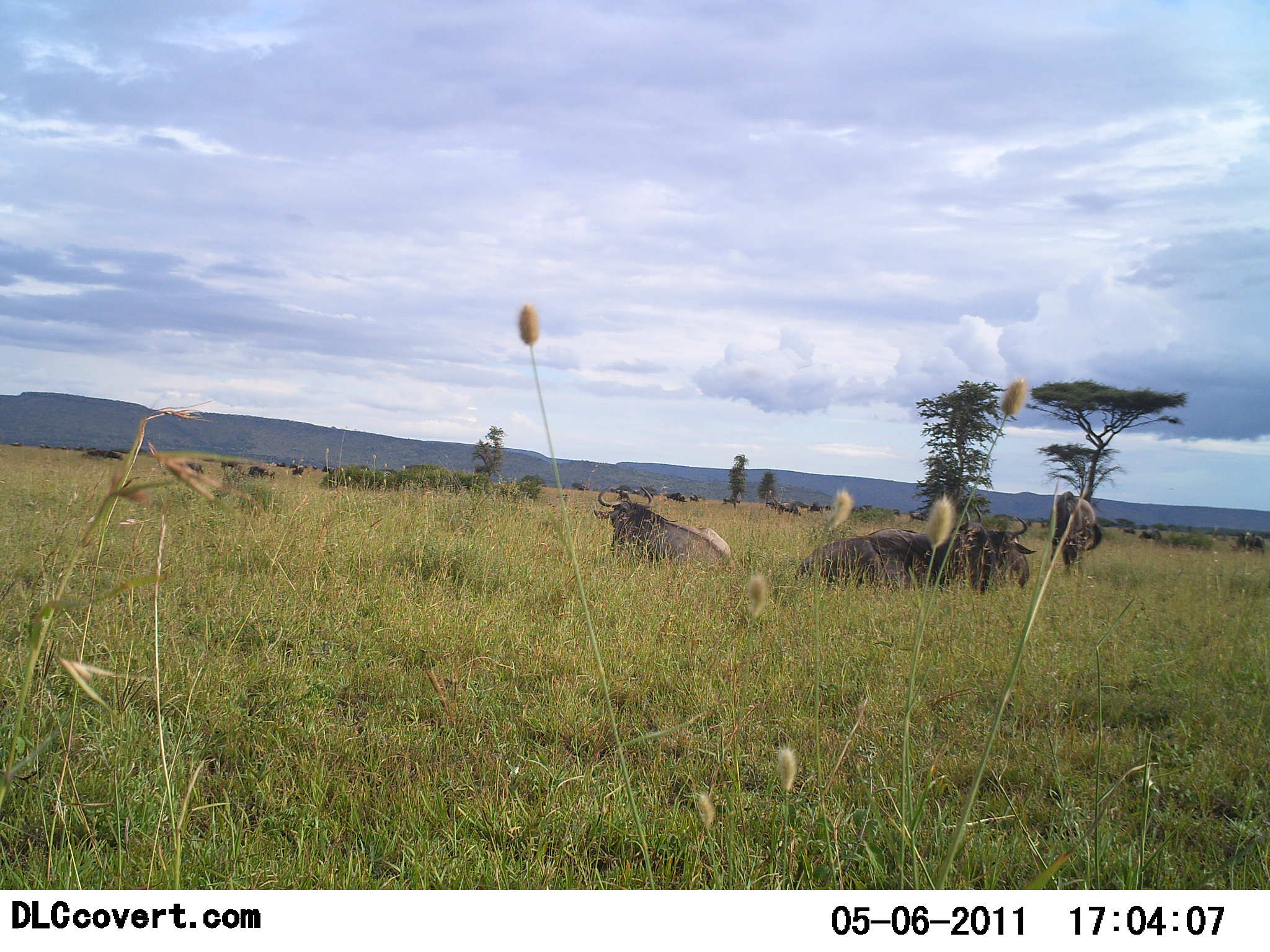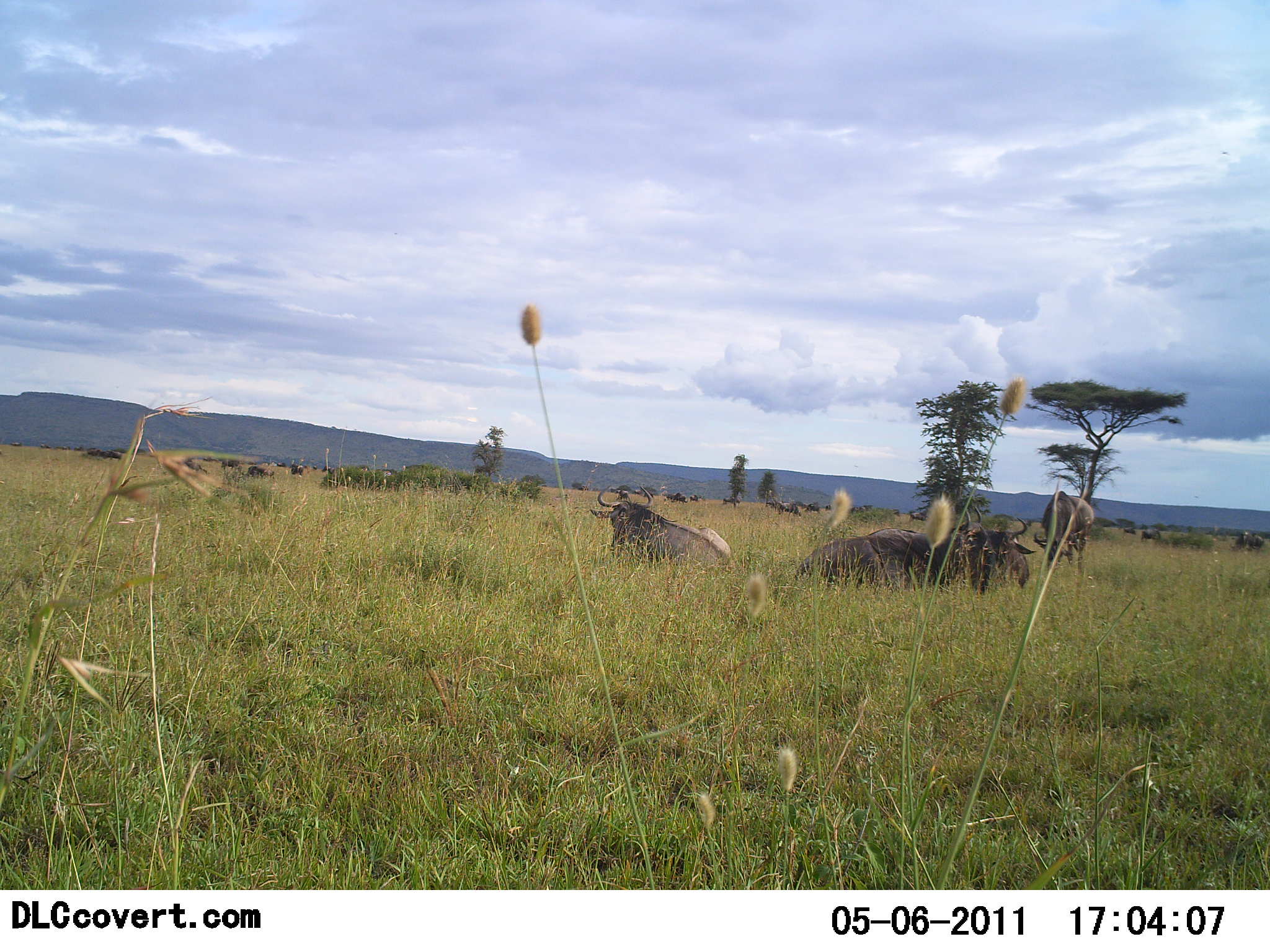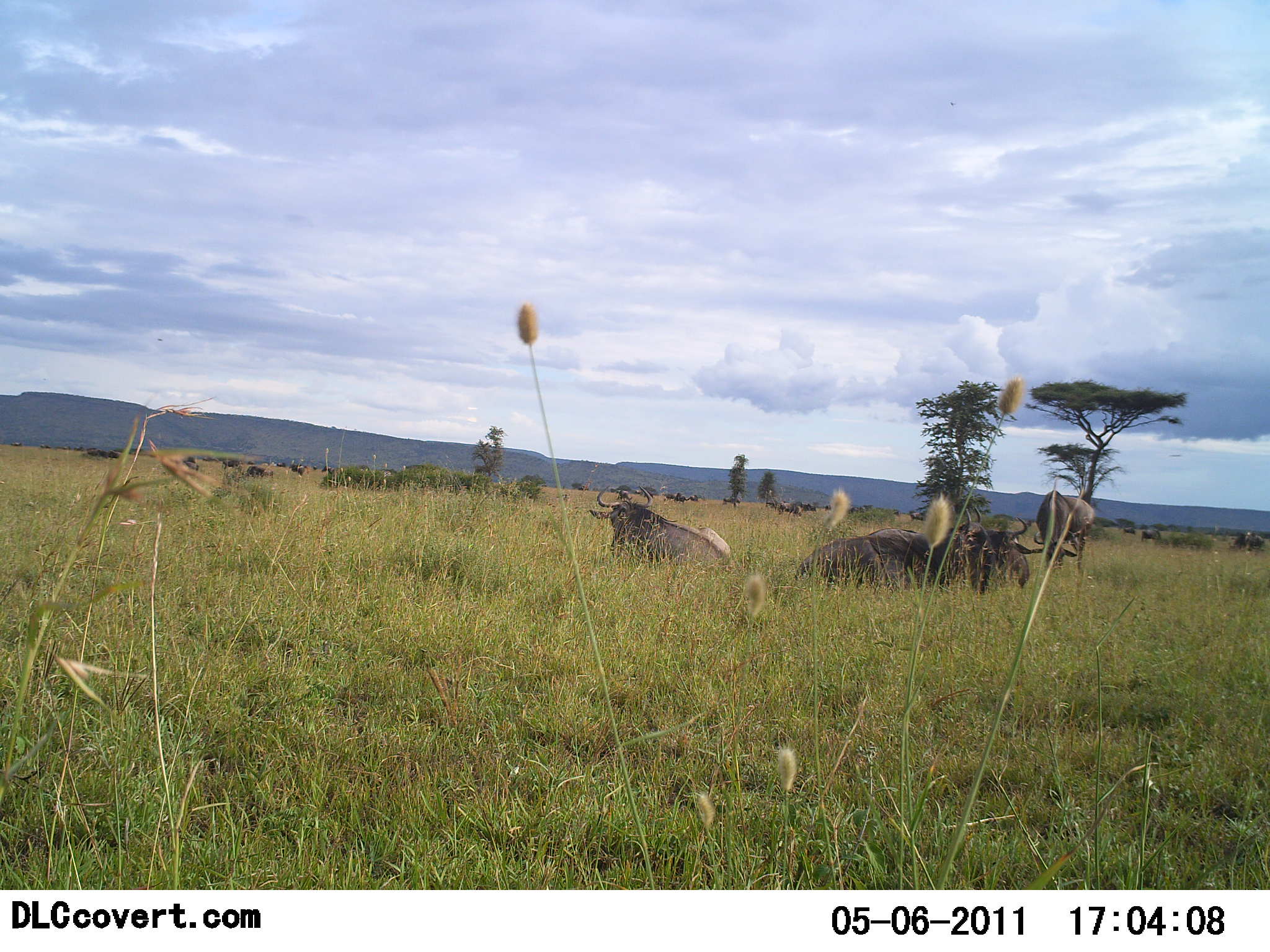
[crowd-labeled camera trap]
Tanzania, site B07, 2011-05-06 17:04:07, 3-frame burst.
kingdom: Animalia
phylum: Chordata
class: Mammalia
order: Artiodactyla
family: Bovidae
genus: Connochaetes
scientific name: Connochaetes taurinus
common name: blue wildebeest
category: wildebeest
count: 4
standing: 33%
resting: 100%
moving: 0%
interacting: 8%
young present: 0%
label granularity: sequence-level